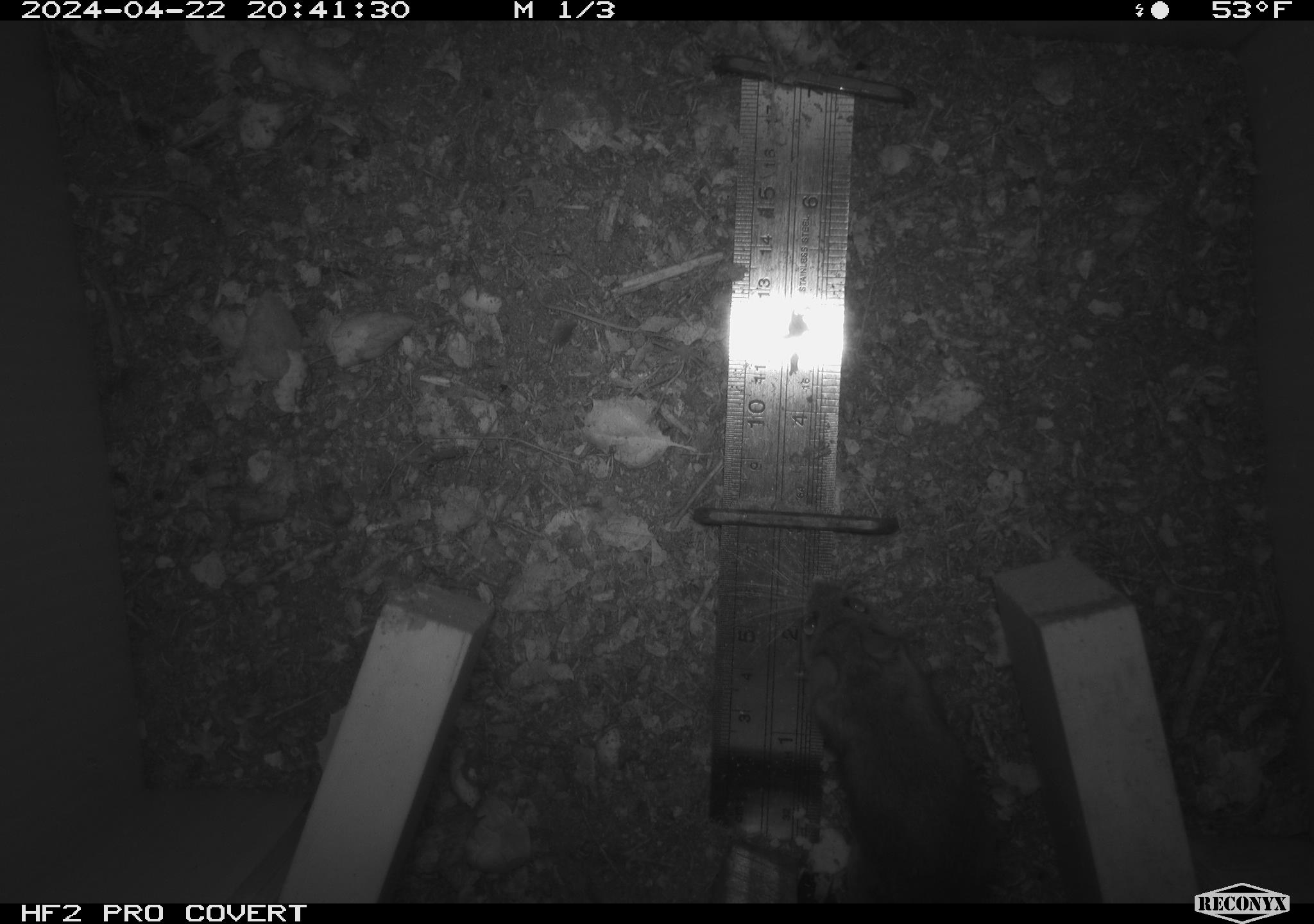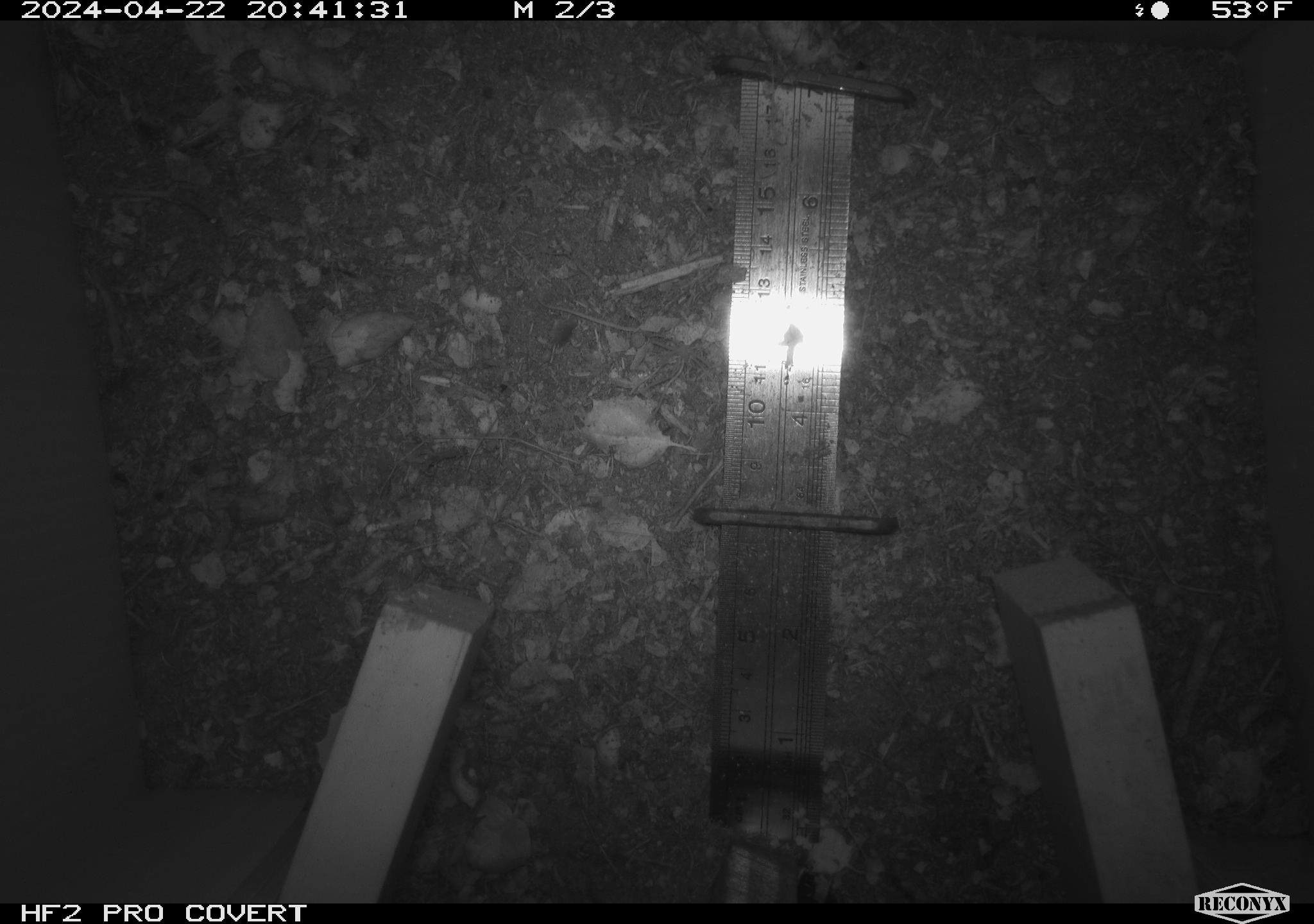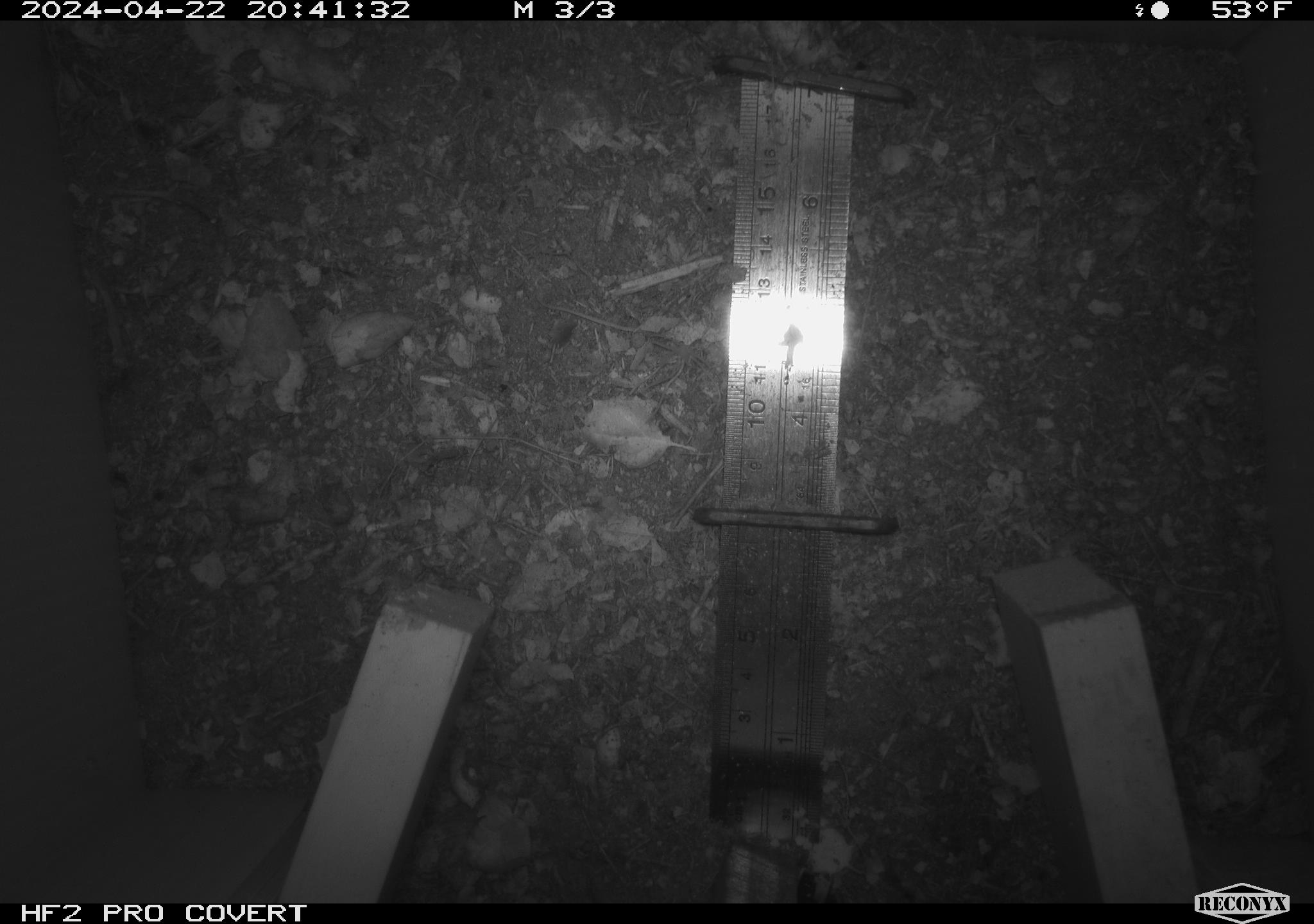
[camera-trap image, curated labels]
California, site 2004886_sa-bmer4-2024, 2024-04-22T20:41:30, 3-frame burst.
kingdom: Animalia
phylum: Chordata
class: Mammalia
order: Rodentia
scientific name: Rodentia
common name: mouse species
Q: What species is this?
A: Mouse species (Rodentia).